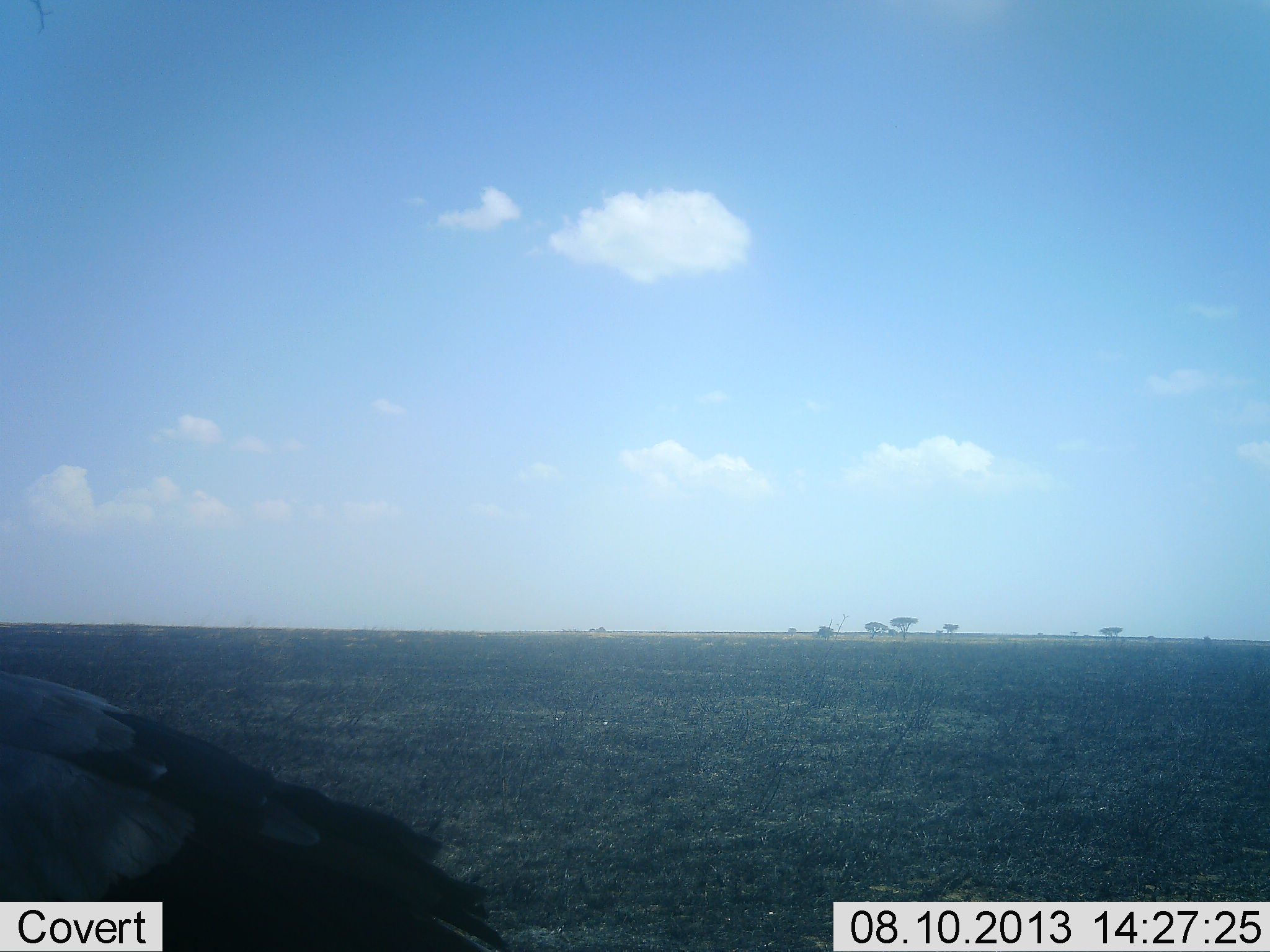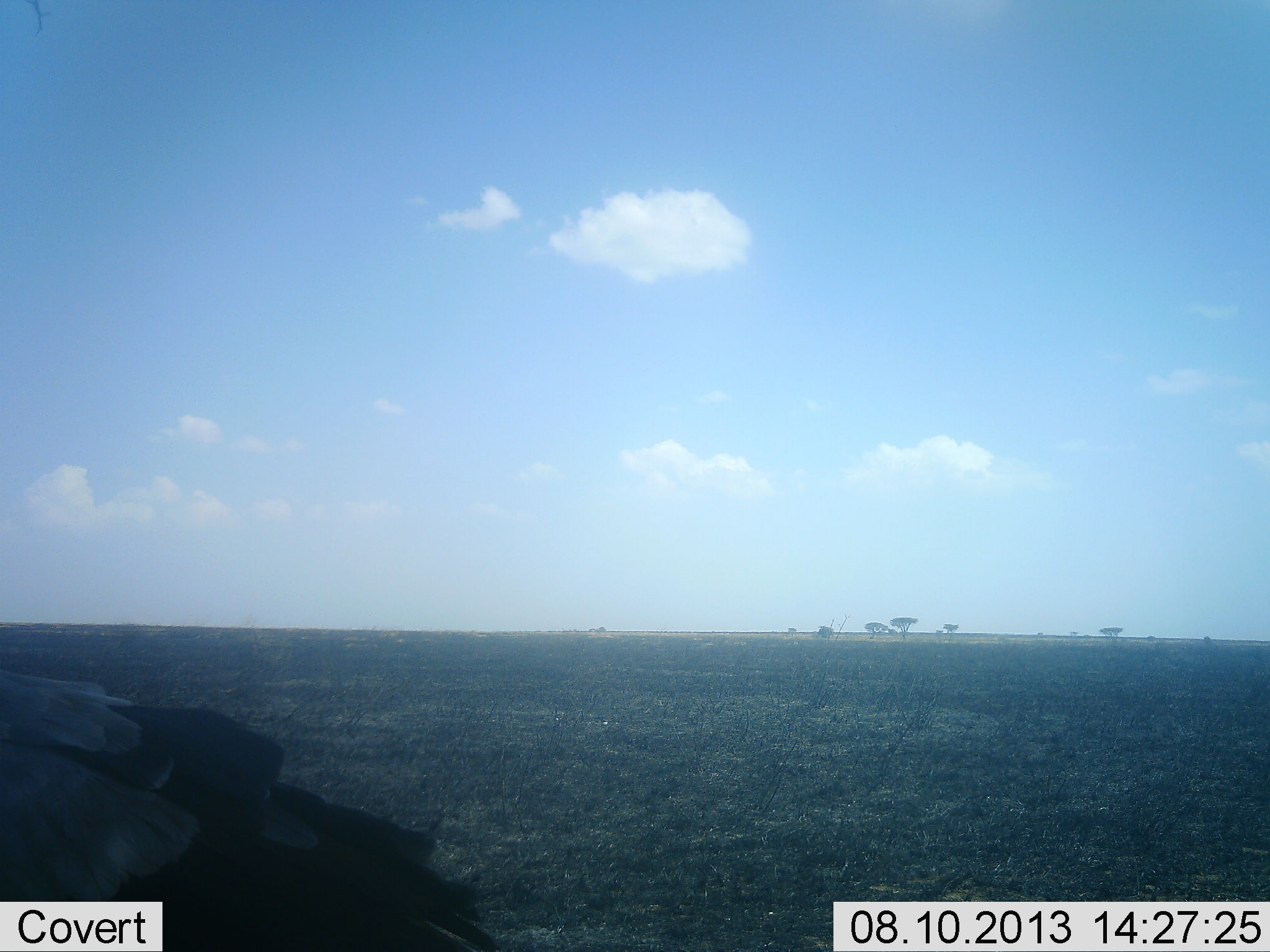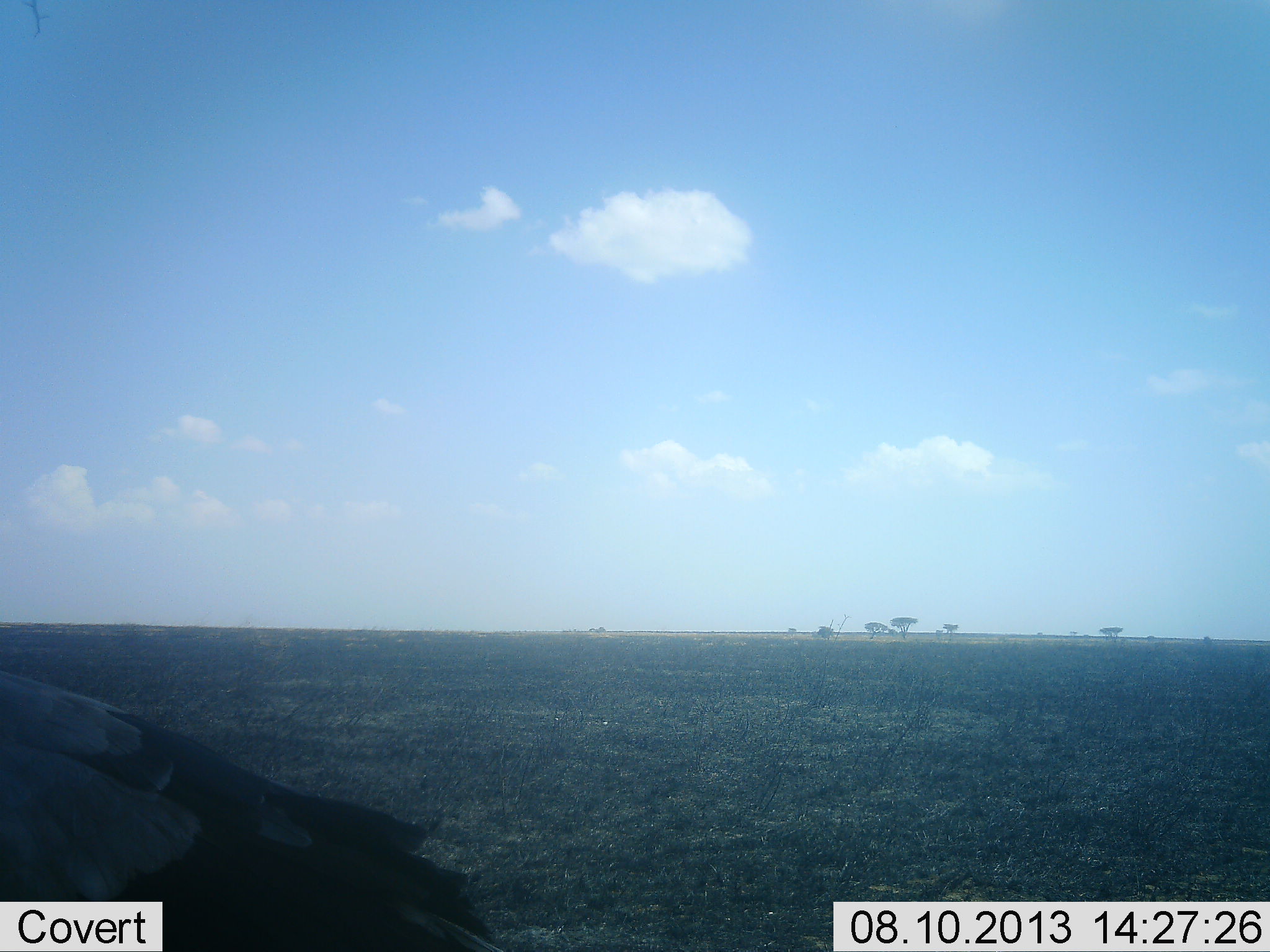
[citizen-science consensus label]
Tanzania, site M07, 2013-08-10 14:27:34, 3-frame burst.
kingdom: Animalia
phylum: Chordata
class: Aves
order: Accipitriformes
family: Sagittariidae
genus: Sagittarius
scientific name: Sagittarius serpentarius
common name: secretary bird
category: secretarybird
Secretarybird (secretary bird) (Sagittarius serpentarius), count 1. Behavior (volunteer vote fractions): standing 71%, resting 29%, moving 0%, interacting 0%. Young present (vote fraction): 0%. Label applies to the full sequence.